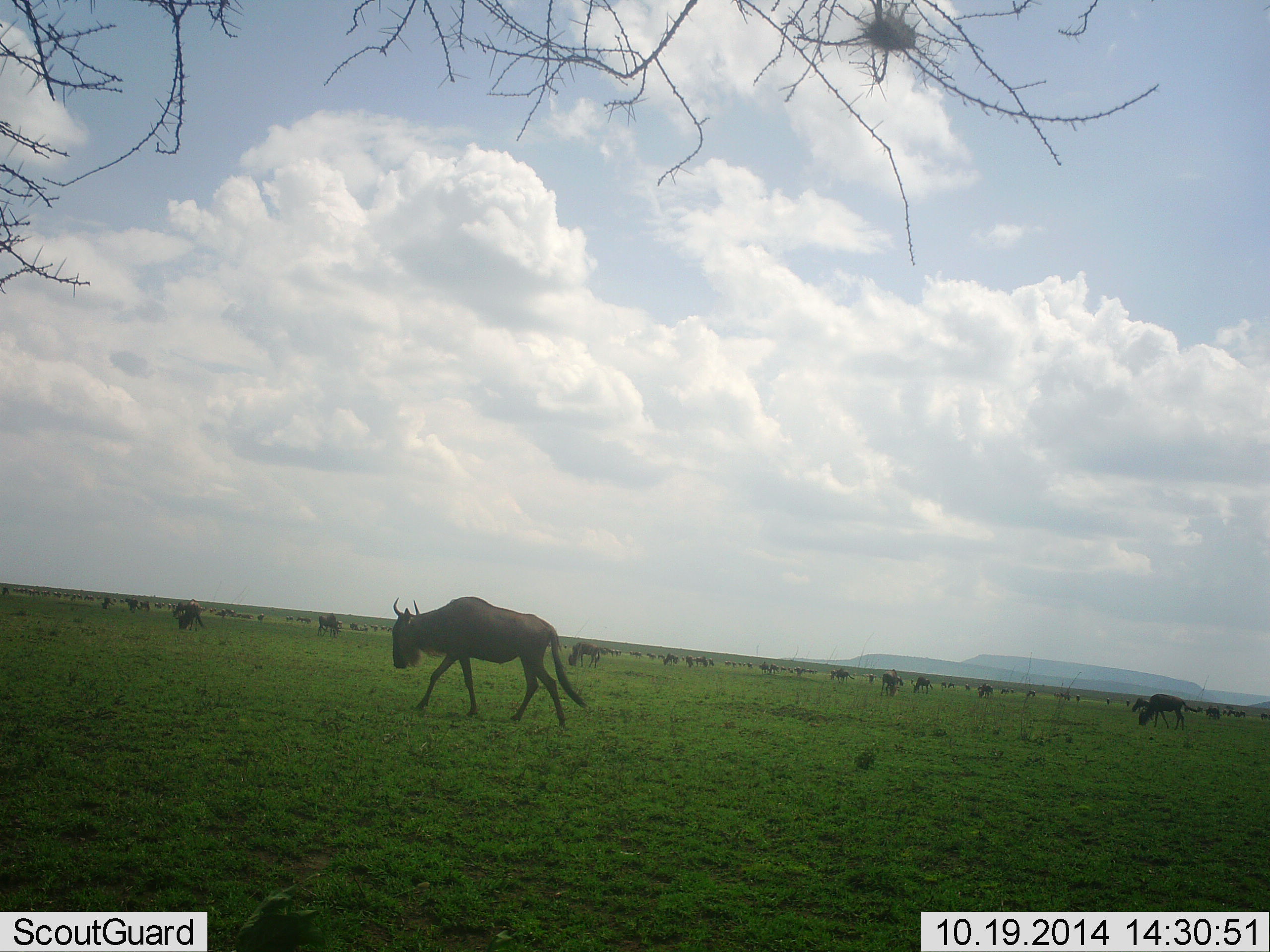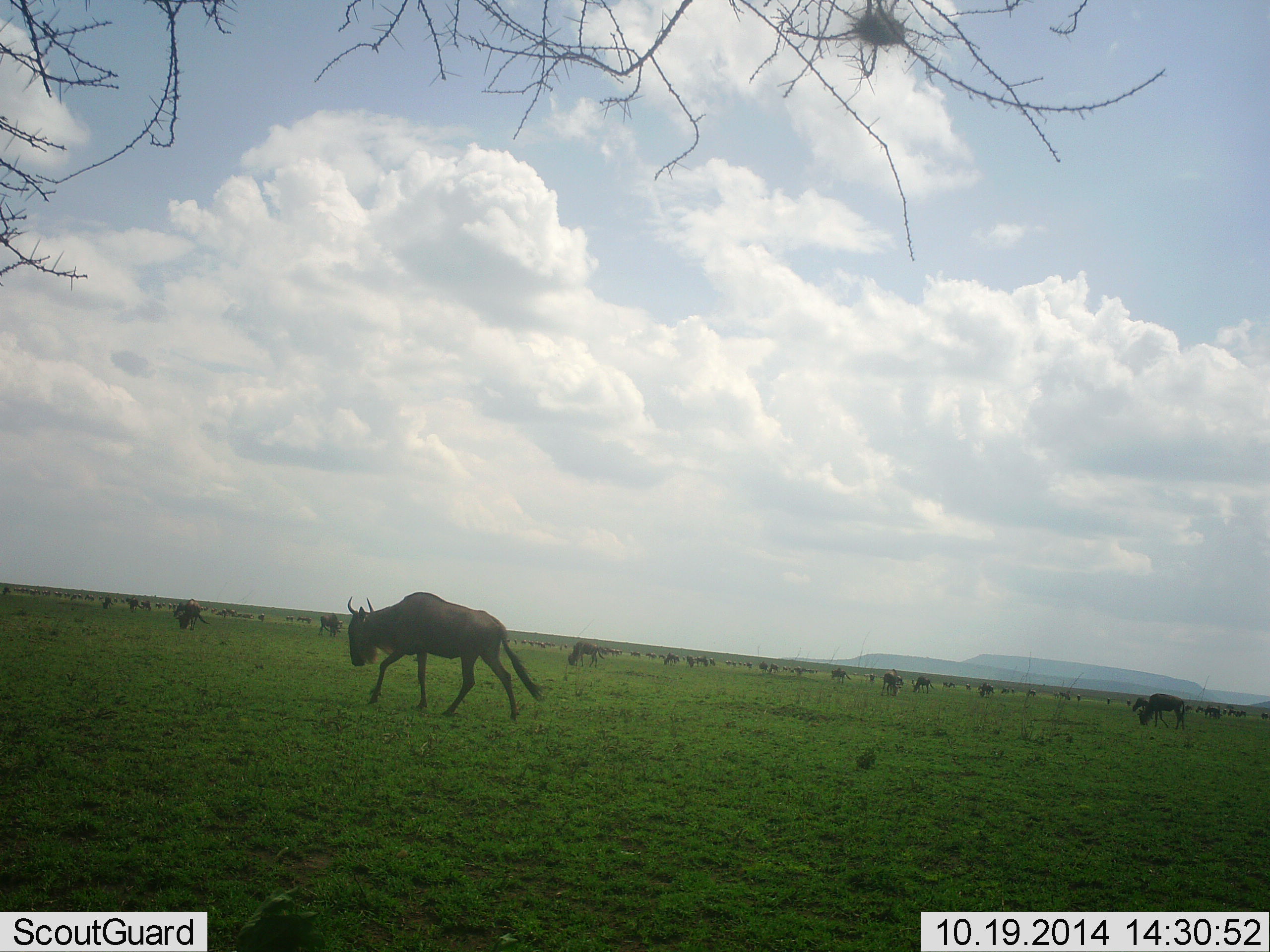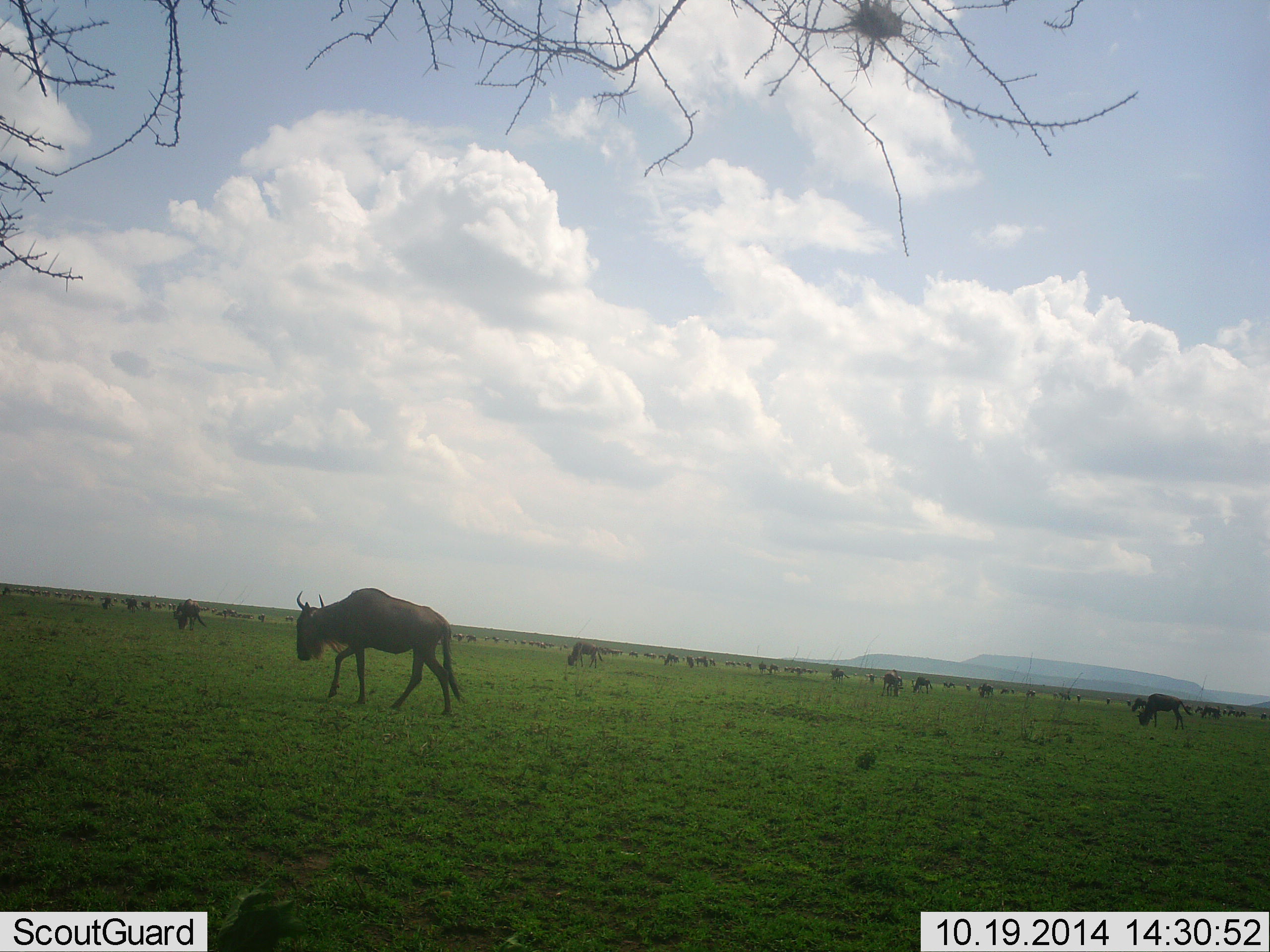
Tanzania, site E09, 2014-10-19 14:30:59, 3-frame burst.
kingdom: Animalia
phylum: Chordata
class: Mammalia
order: Artiodactyla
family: Bovidae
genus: Connochaetes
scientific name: Connochaetes taurinus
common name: blue wildebeest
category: wildebeest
Wildebeest (blue wildebeest) (Connochaetes taurinus), count 11-50. Behavior (volunteer vote fractions): standing 50%, resting 0%, moving 70%, interacting 0%. Young present (vote fraction): 0%. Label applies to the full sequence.